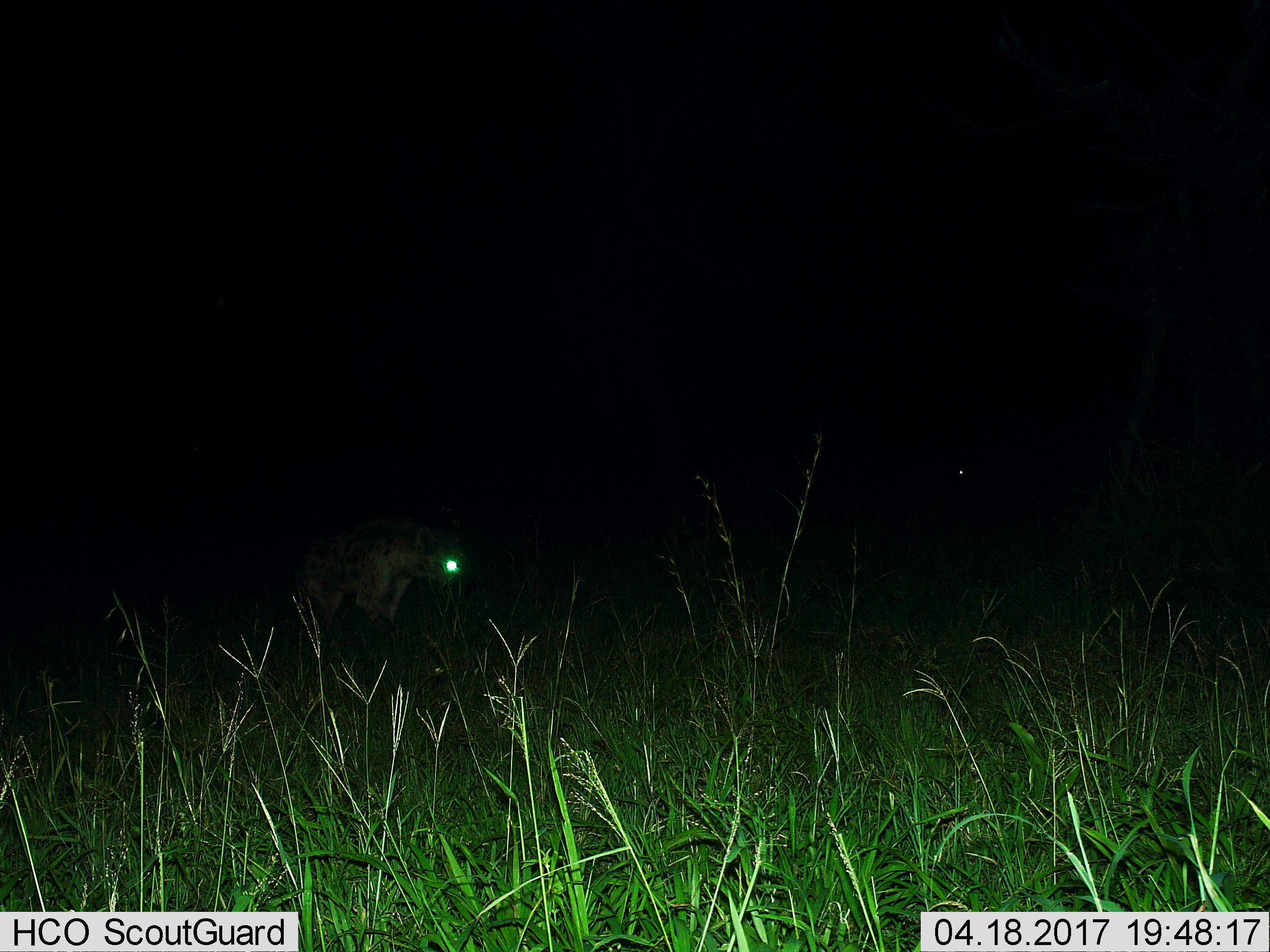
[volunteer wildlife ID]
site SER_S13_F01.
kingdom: Animalia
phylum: Chordata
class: Mammalia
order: Carnivora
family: Hyaenidae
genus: Crocuta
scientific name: Crocuta crocuta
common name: spotted hyena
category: hyenaspotted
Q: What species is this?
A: Hyenaspotted (spotted hyena) (Crocuta crocuta).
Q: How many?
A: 1.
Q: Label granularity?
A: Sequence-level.